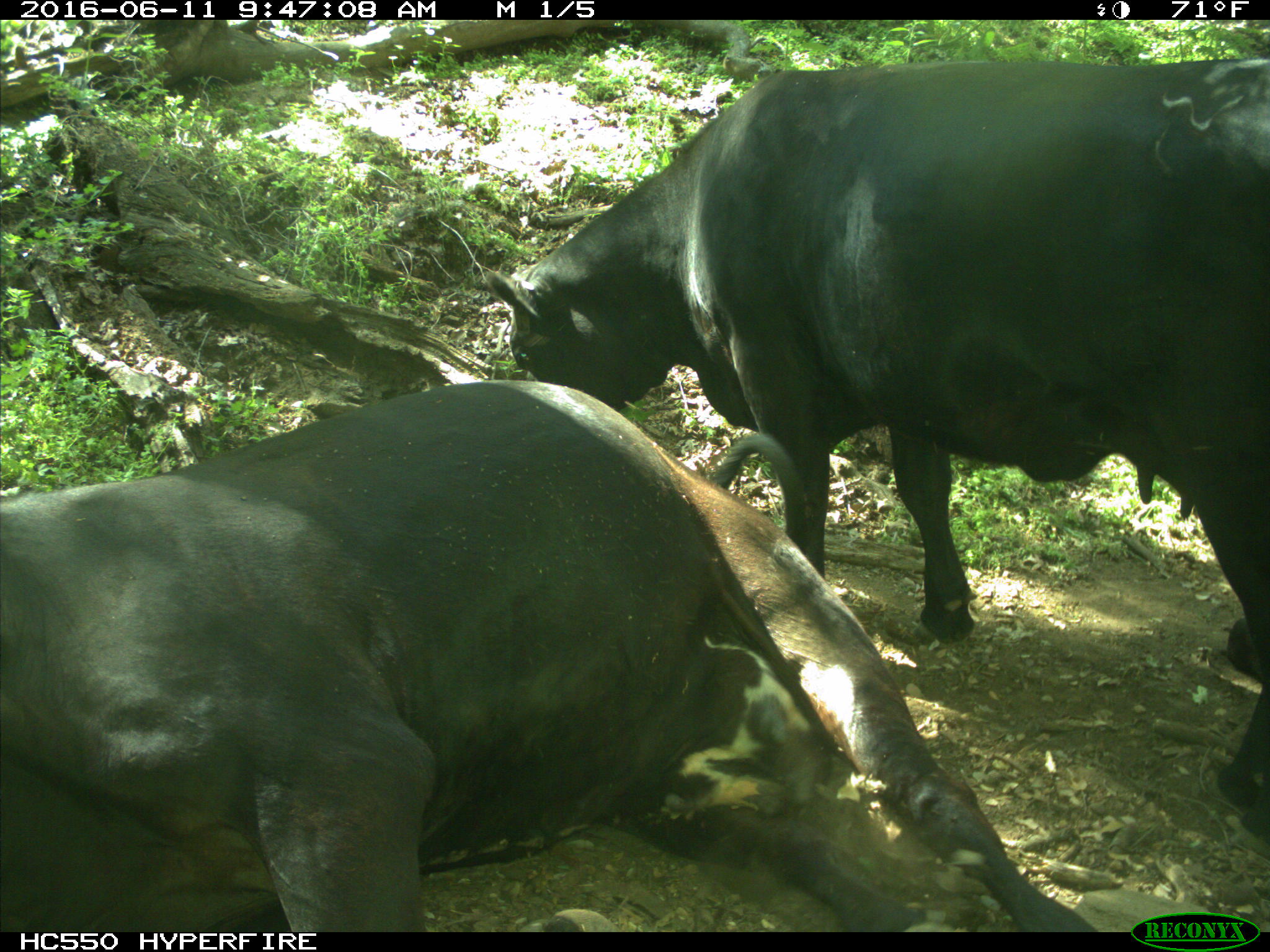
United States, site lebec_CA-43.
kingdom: Animalia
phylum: Chordata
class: Mammalia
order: Artiodactyla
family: Bovidae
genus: Bos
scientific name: Bos taurus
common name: domestic cow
Bos taurus (domestic cow).